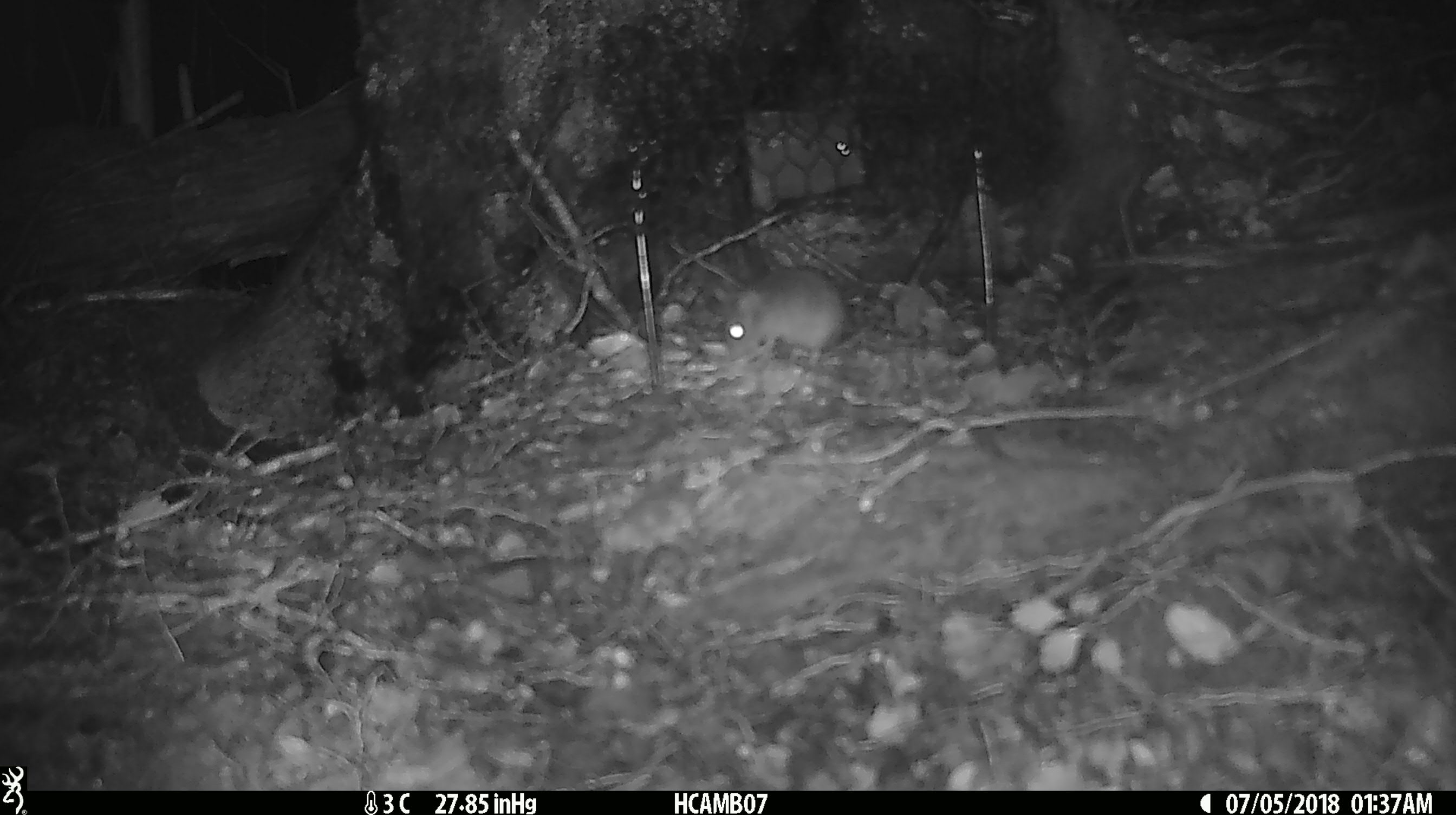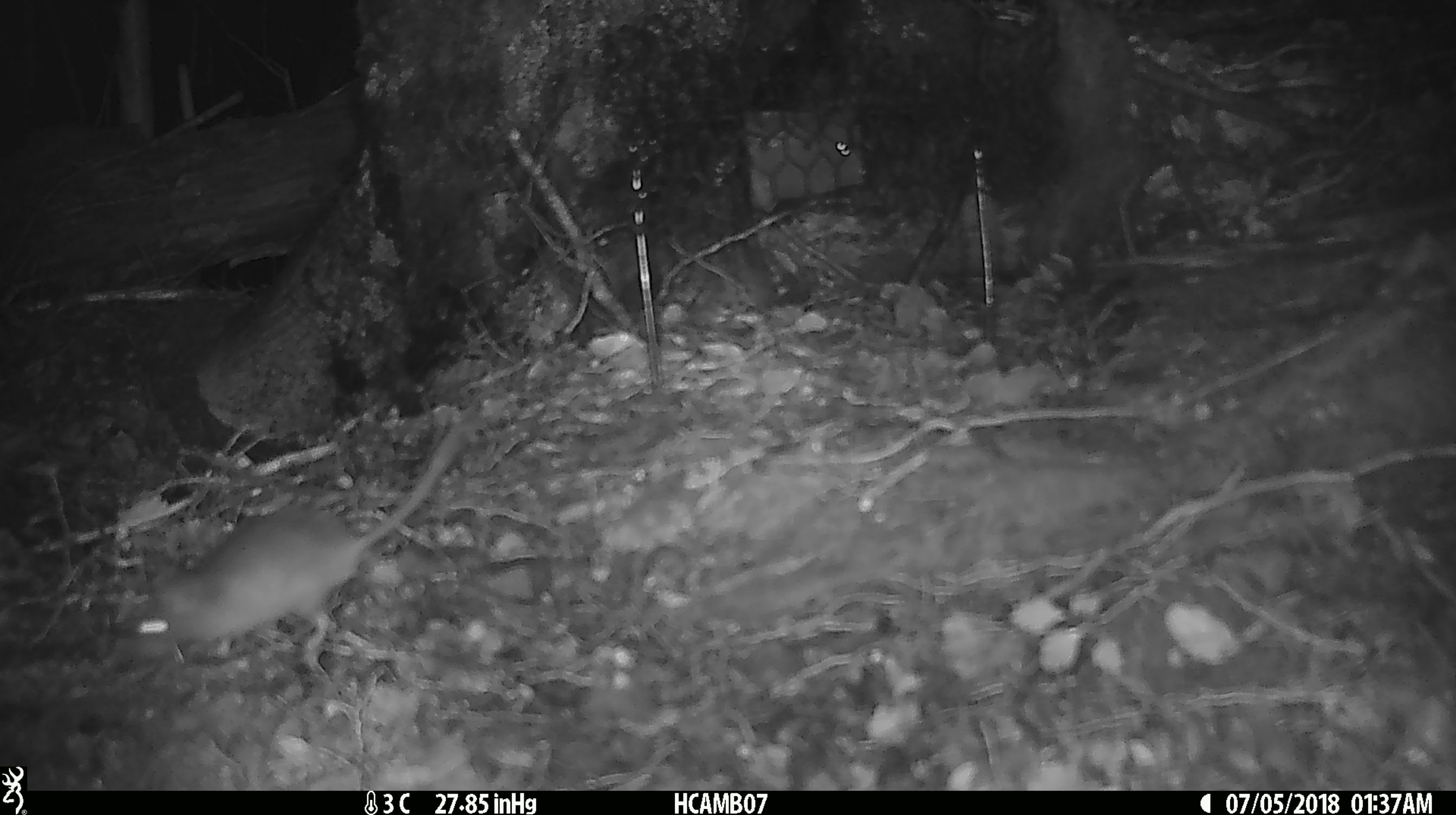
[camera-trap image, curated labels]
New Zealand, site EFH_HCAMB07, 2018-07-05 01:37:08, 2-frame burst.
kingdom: Animalia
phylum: Chordata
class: Mammalia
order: Rodentia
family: Muridae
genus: Mus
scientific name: Mus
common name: mouse